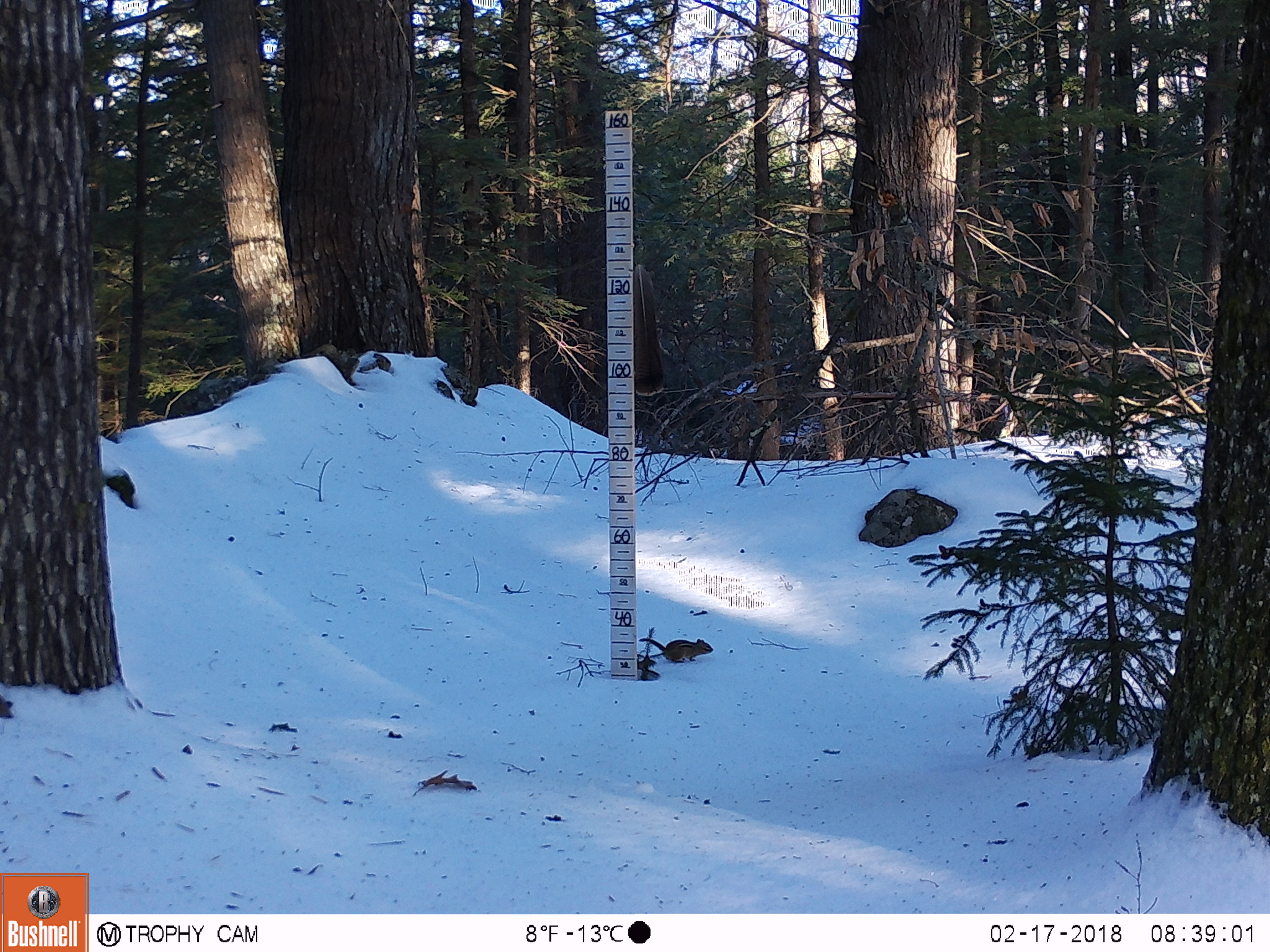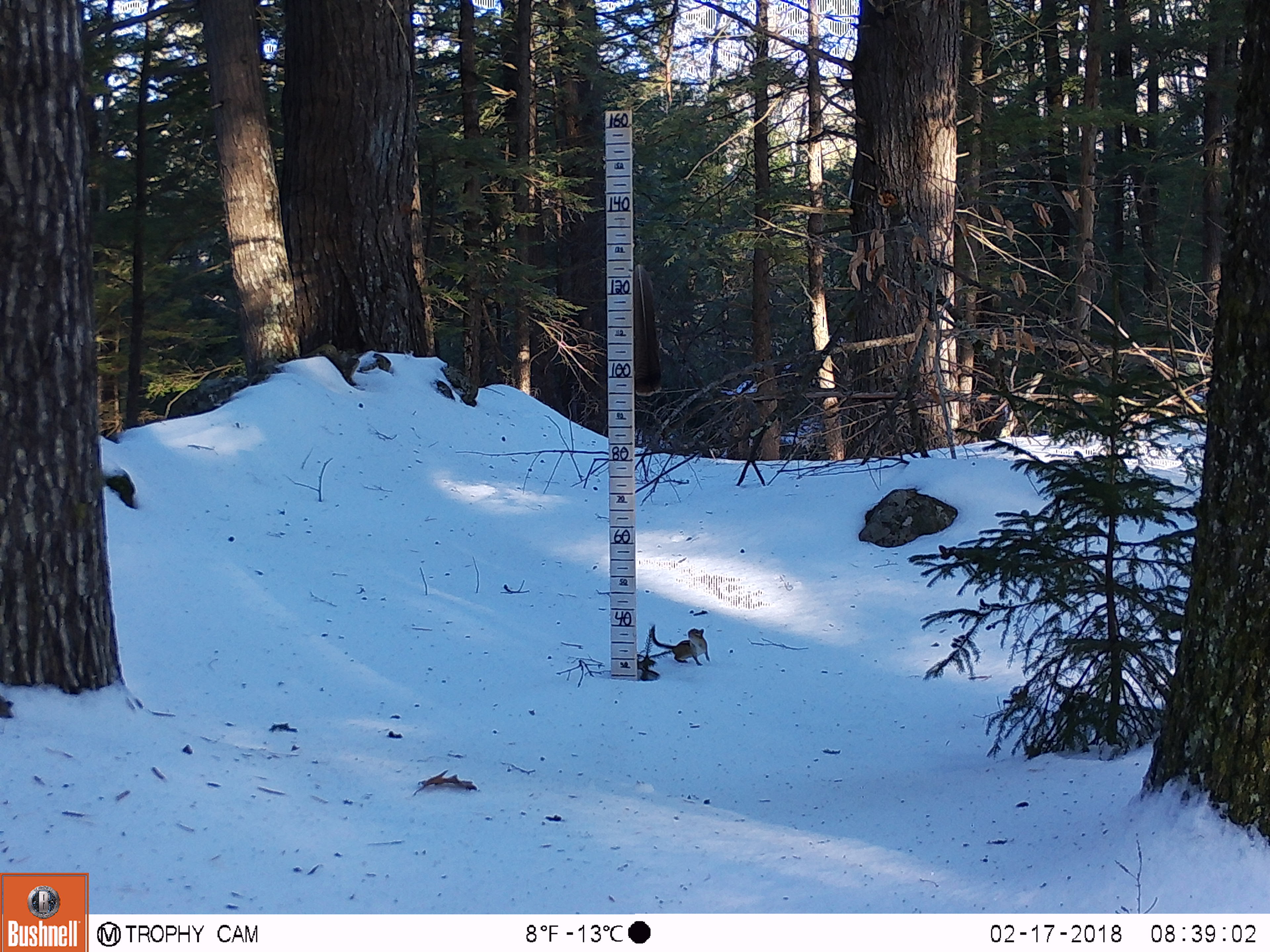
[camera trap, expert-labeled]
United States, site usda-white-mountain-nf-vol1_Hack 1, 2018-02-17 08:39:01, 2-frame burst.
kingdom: Animalia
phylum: Chordata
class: Mammalia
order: Rodentia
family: Sciuridae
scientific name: Tamiini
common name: chipmunk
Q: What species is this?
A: Chipmunk (Tamiini).